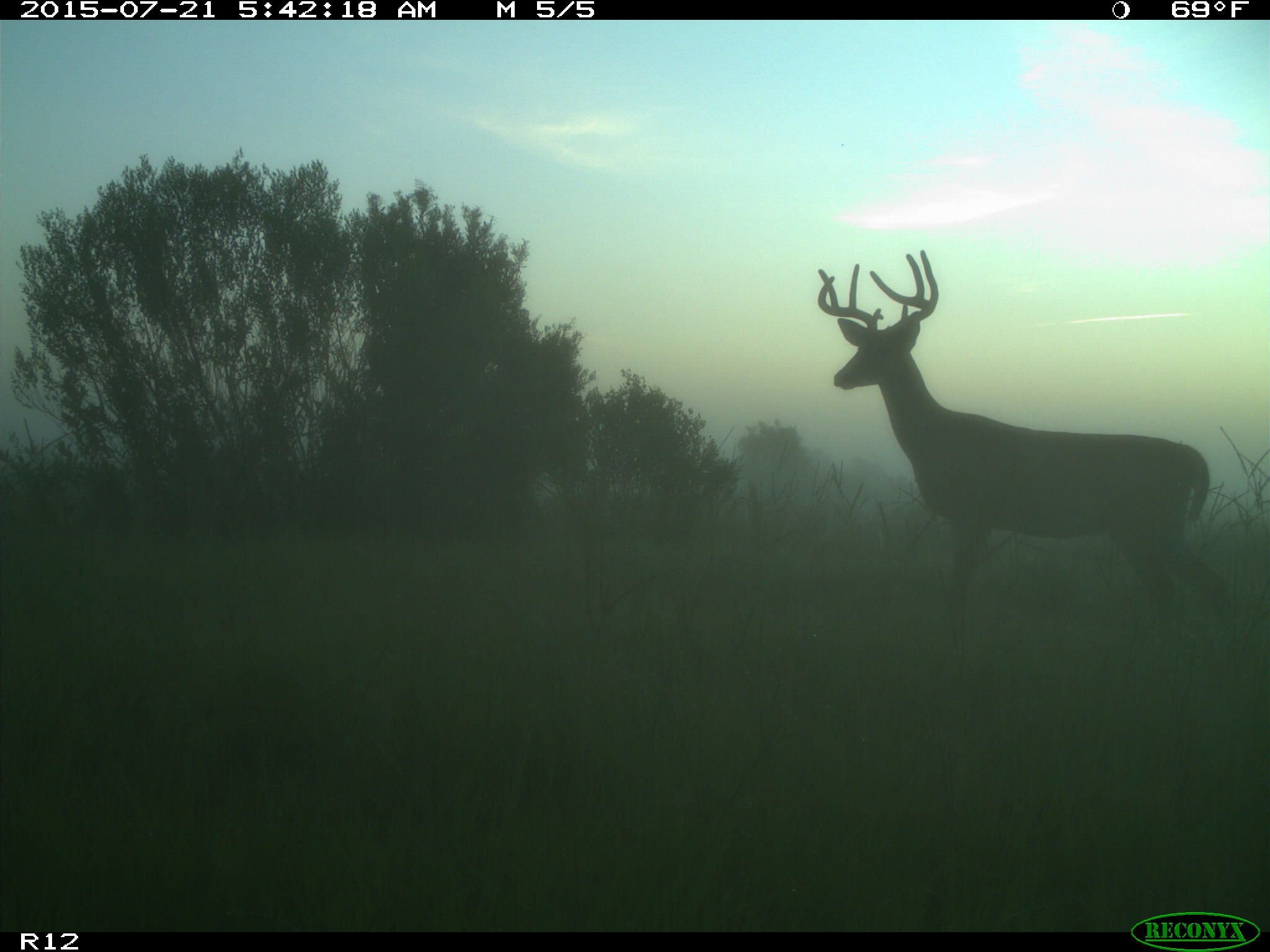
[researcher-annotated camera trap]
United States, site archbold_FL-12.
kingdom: Animalia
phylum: Chordata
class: Mammalia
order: Artiodactyla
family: Cervidae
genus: Odocoileus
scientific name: Odocoileus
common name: deer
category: unidentified deer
Unidentified deer (deer) (Odocoileus).